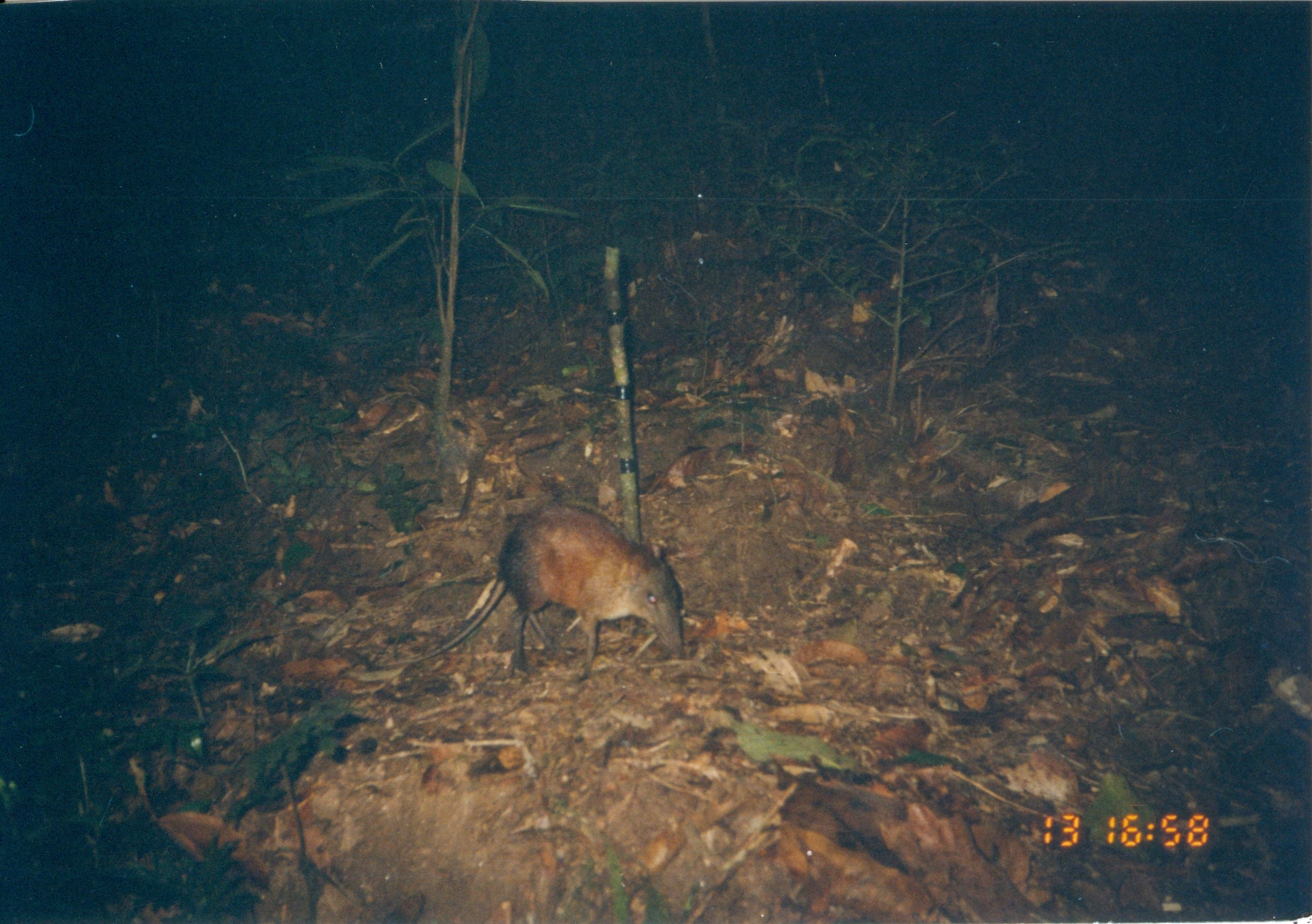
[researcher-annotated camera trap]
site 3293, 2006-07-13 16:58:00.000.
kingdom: Animalia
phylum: Chordata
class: Mammalia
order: Macroscelidea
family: Macroscelididae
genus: Rhynchocyon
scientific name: Rhynchocyon udzungwensis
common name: grey-faced sengi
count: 1